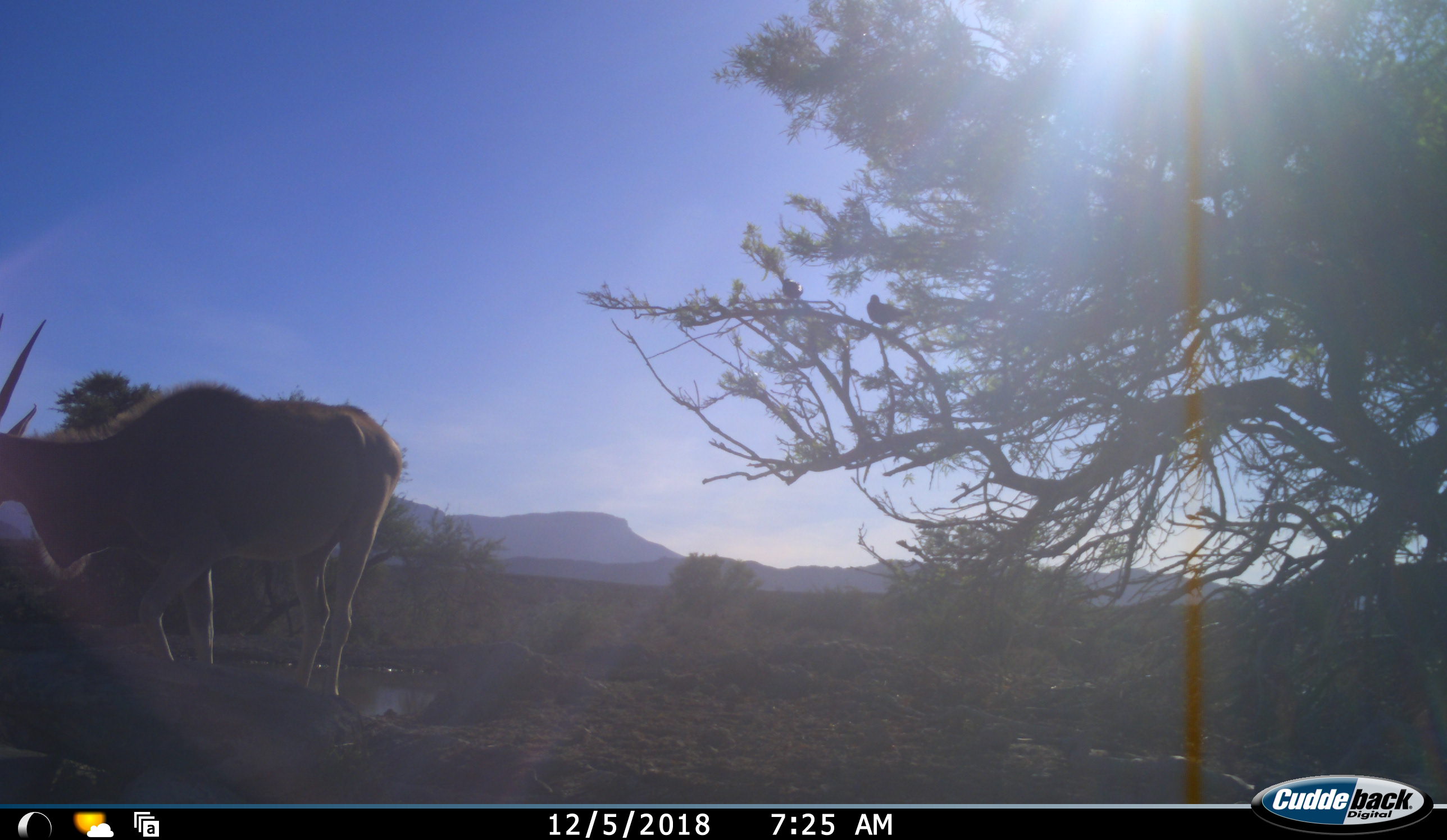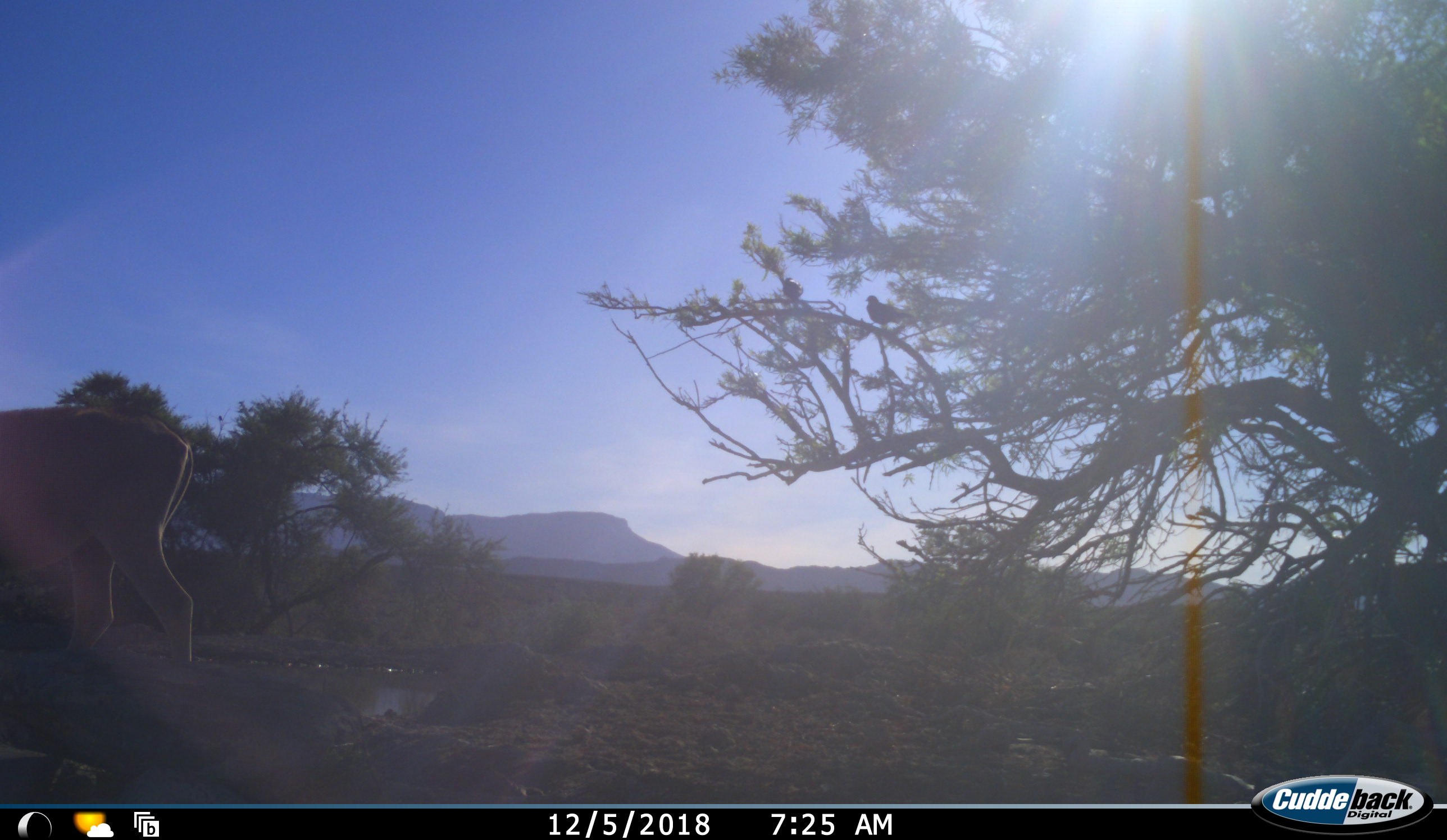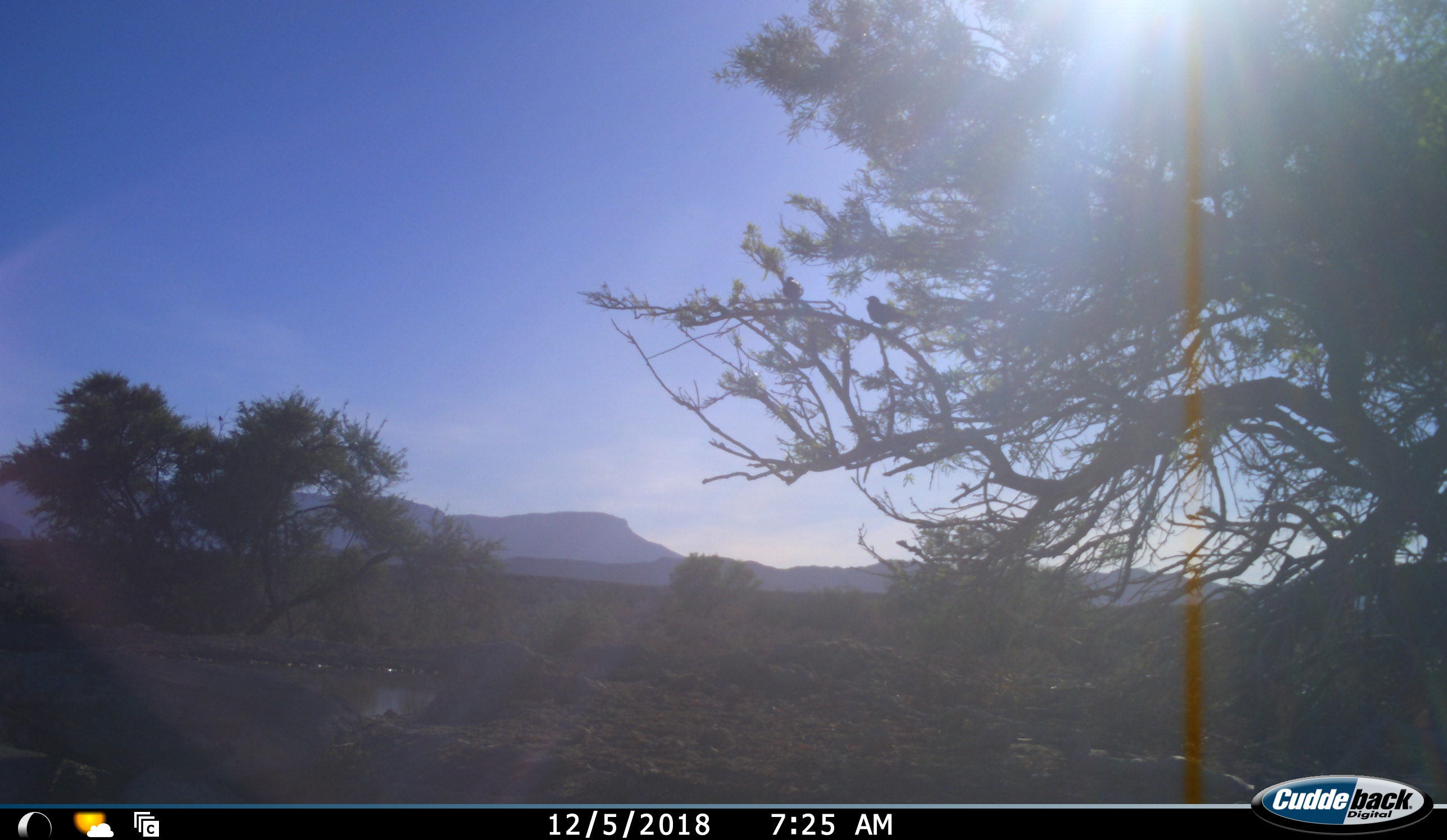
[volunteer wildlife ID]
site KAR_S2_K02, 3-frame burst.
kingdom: Animalia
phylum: Chordata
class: Mammalia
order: Artiodactyla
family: Bovidae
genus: Tragelaphus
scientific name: Tragelaphus oryx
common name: eland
Eland (Tragelaphus oryx), count 1. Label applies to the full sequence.